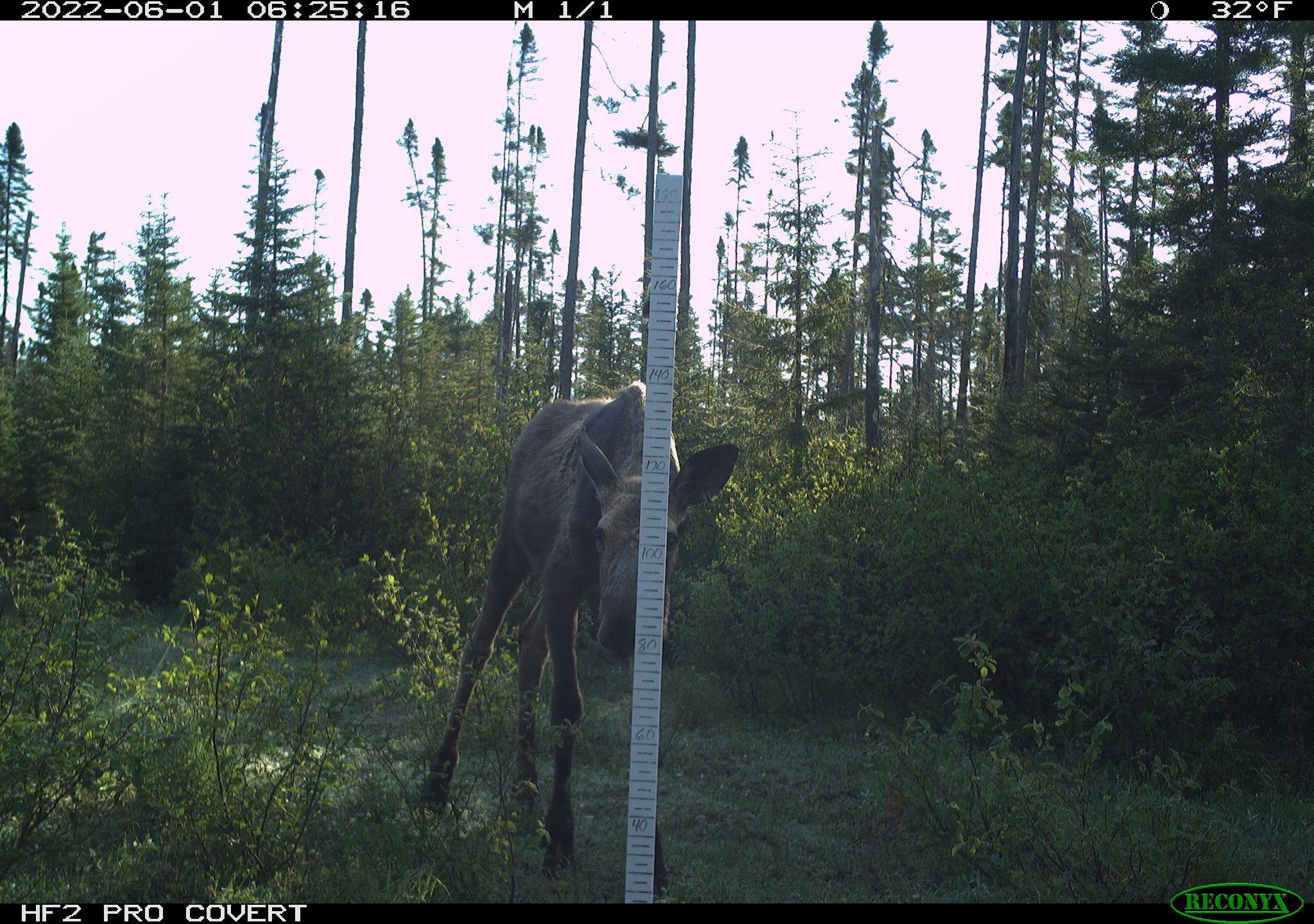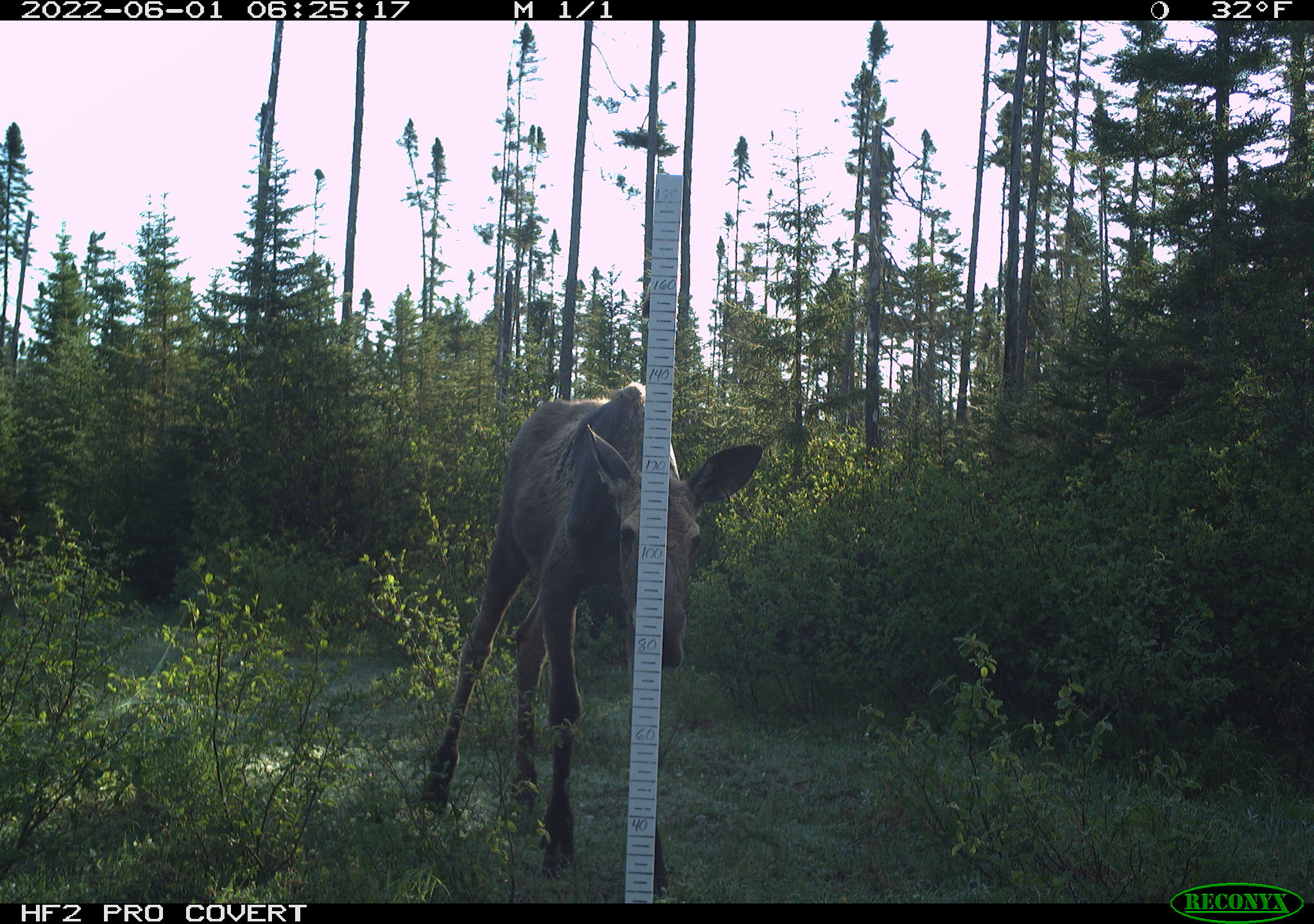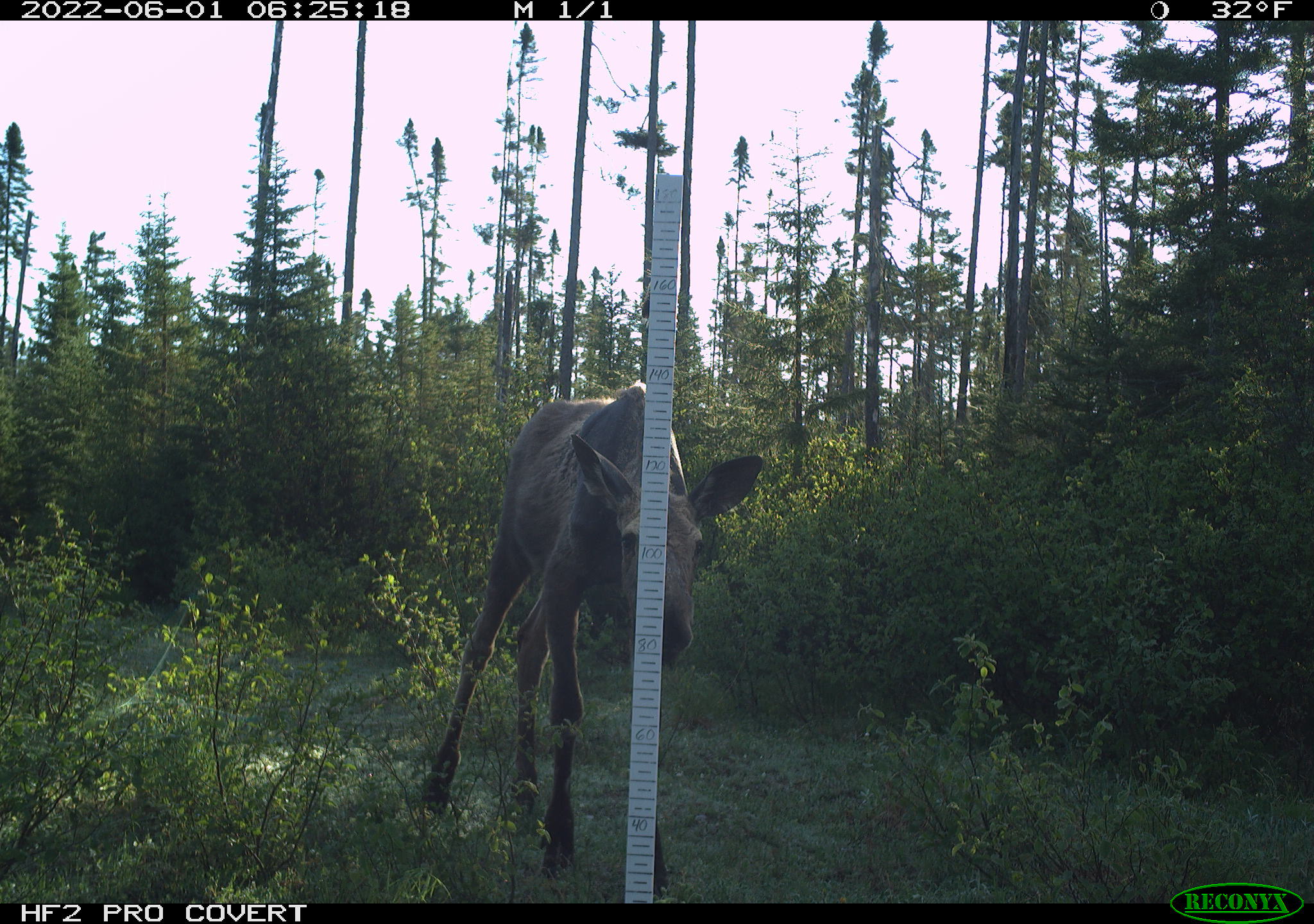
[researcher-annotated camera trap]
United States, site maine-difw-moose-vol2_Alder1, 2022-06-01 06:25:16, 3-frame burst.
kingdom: Animalia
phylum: Chordata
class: Mammalia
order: Artiodactyla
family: Cervidae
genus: Alces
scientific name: Alces alces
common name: moose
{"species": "moose (Alces alces)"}